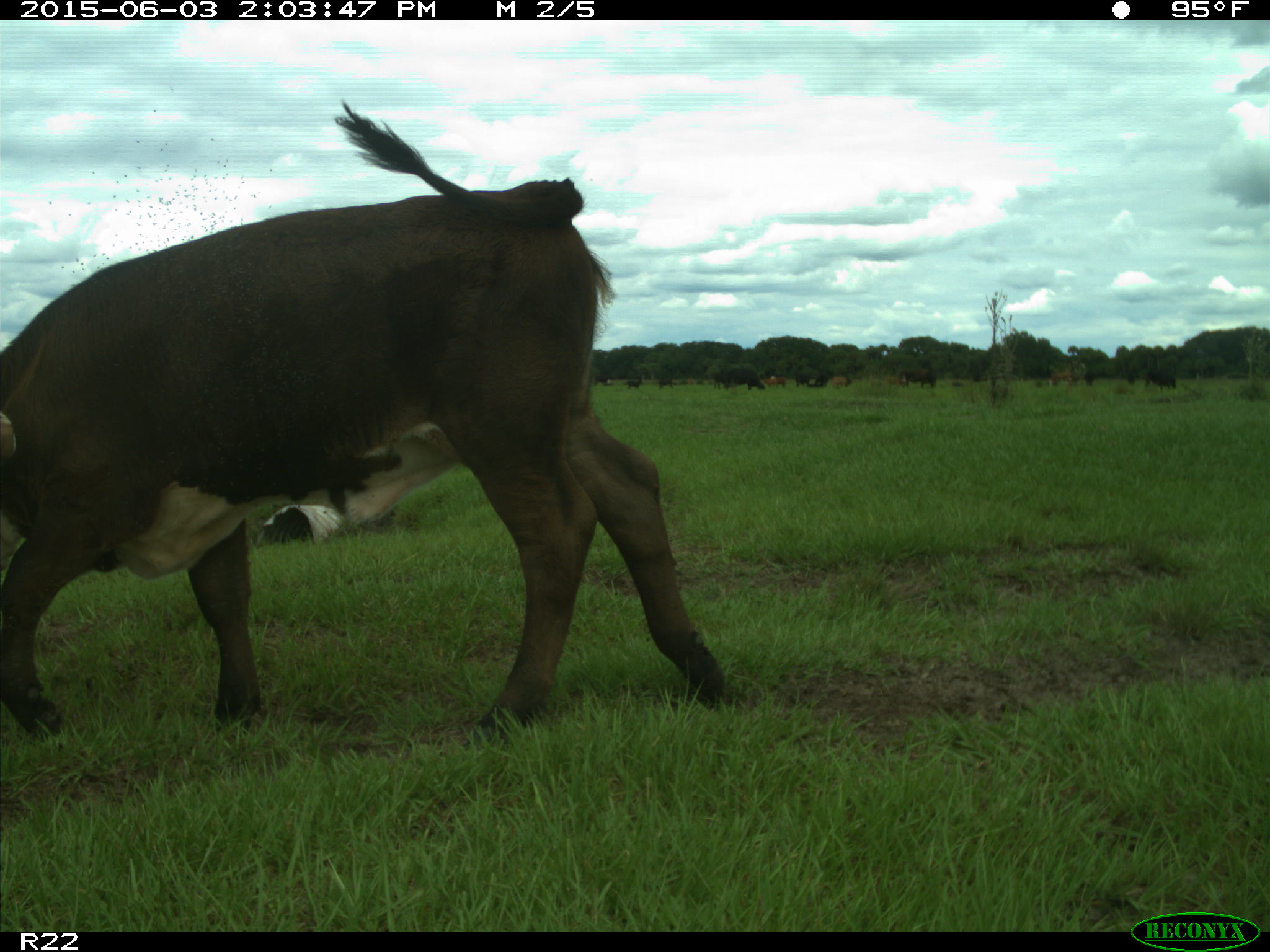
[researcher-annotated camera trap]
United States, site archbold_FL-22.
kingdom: Animalia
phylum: Chordata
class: Mammalia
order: Artiodactyla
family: Bovidae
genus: Bos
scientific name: Bos taurus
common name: domestic cow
Bos taurus (domestic cow).